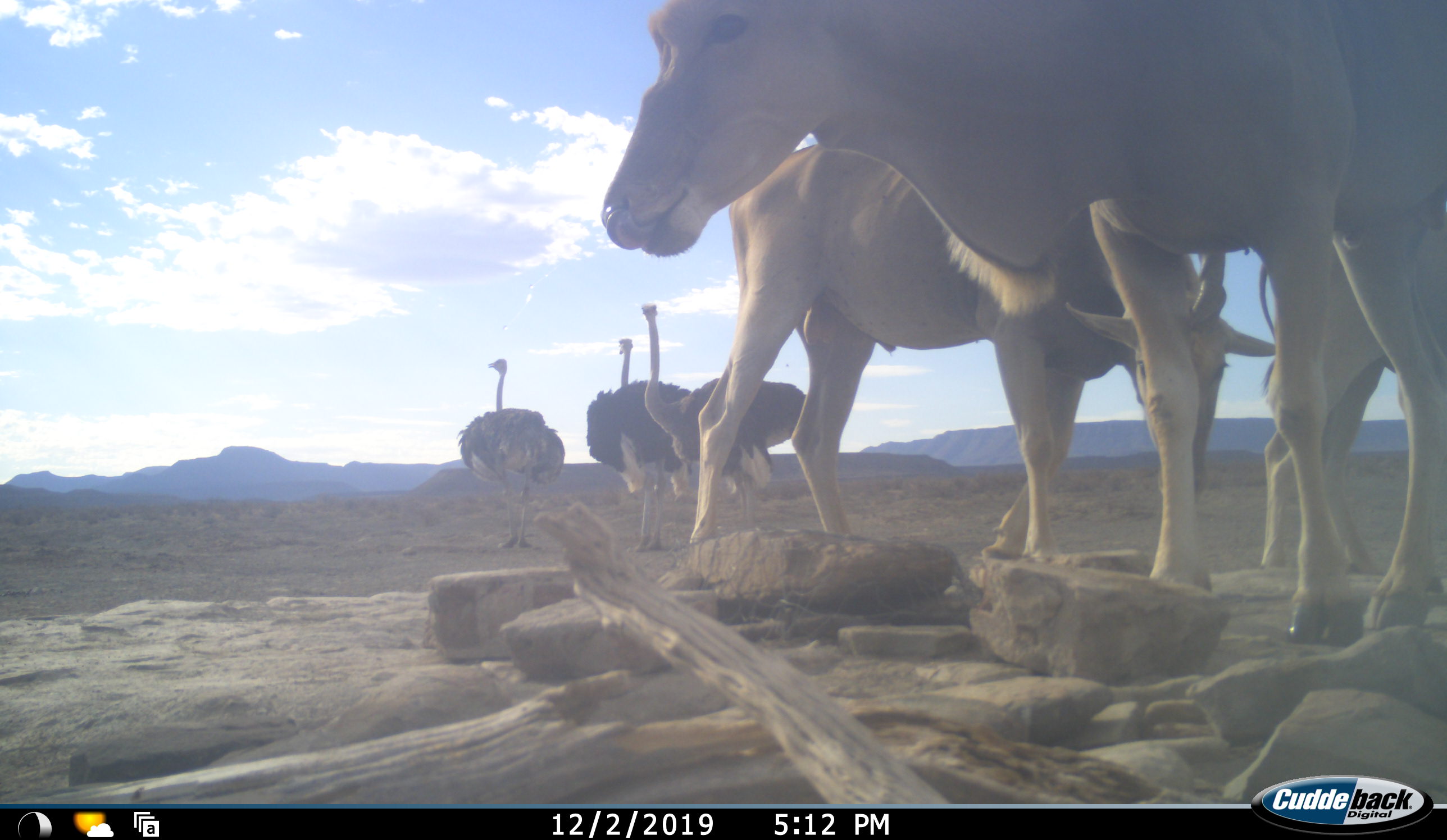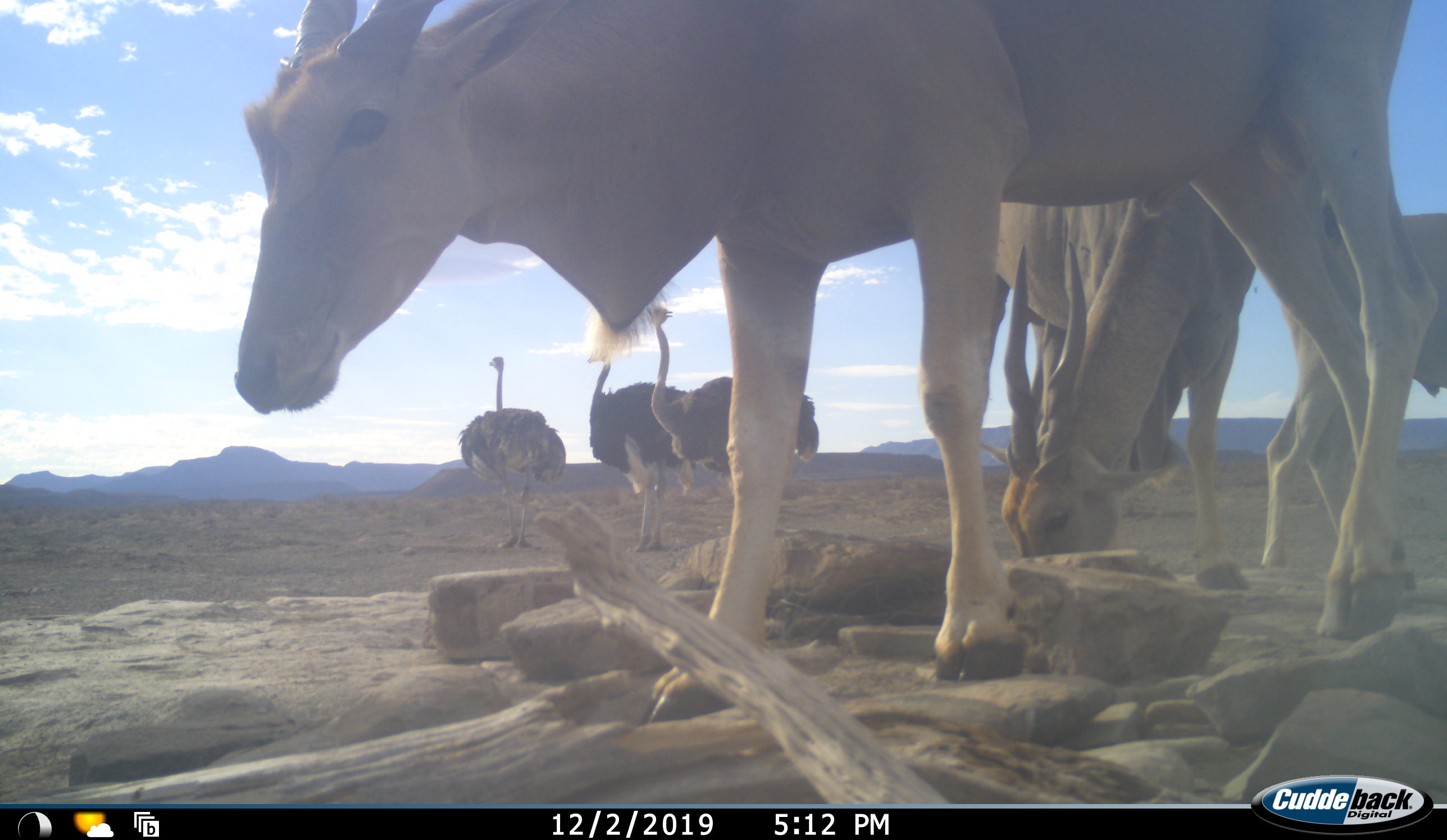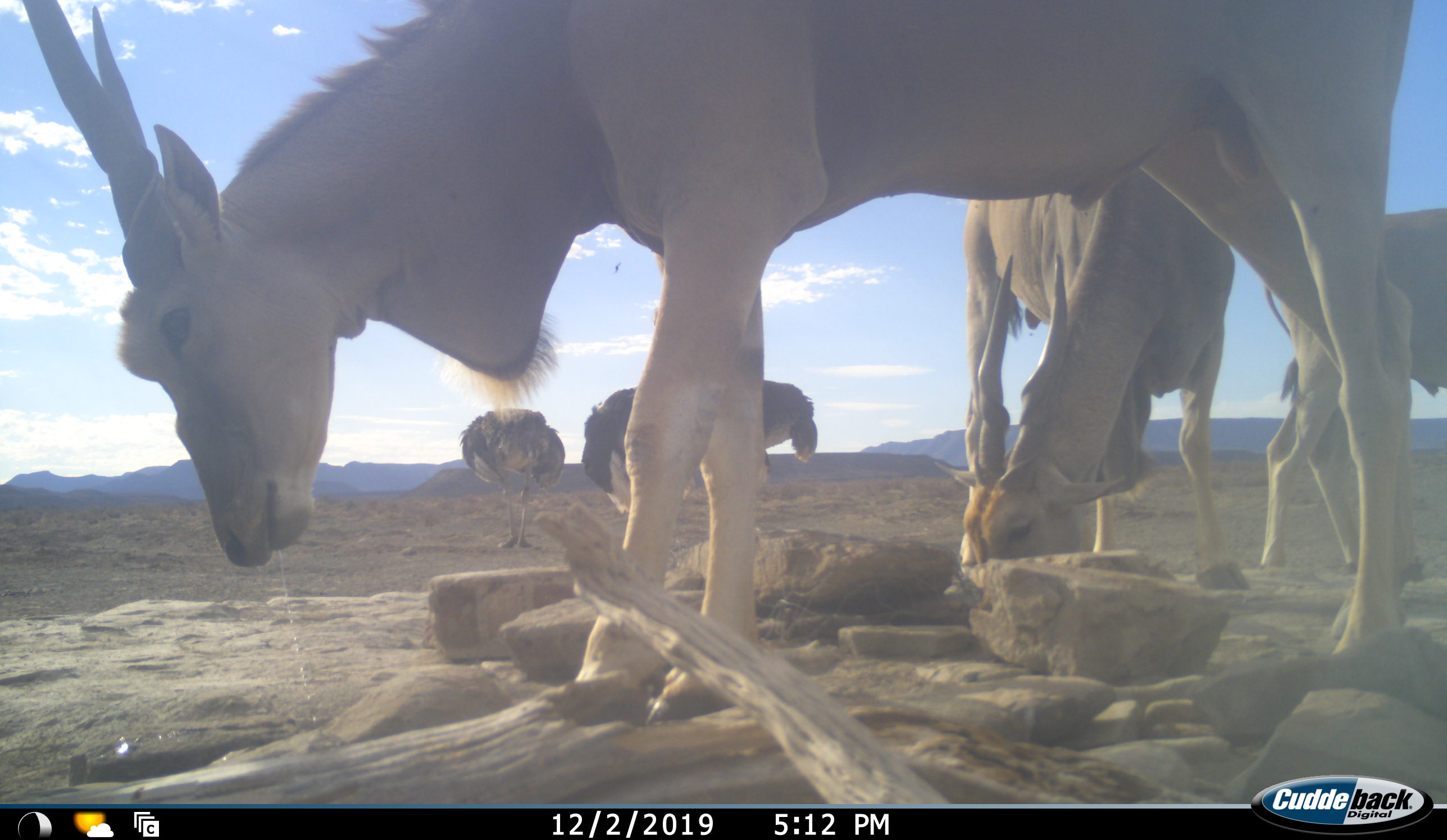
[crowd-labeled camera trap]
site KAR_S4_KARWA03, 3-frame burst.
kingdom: Animalia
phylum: Chordata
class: Mammalia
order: Artiodactyla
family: Bovidae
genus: Tragelaphus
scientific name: Tragelaphus oryx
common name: eland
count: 3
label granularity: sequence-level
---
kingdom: Animalia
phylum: Chordata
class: Aves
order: Struthioniformes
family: Struthionidae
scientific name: Struthionidae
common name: ostrich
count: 3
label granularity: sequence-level